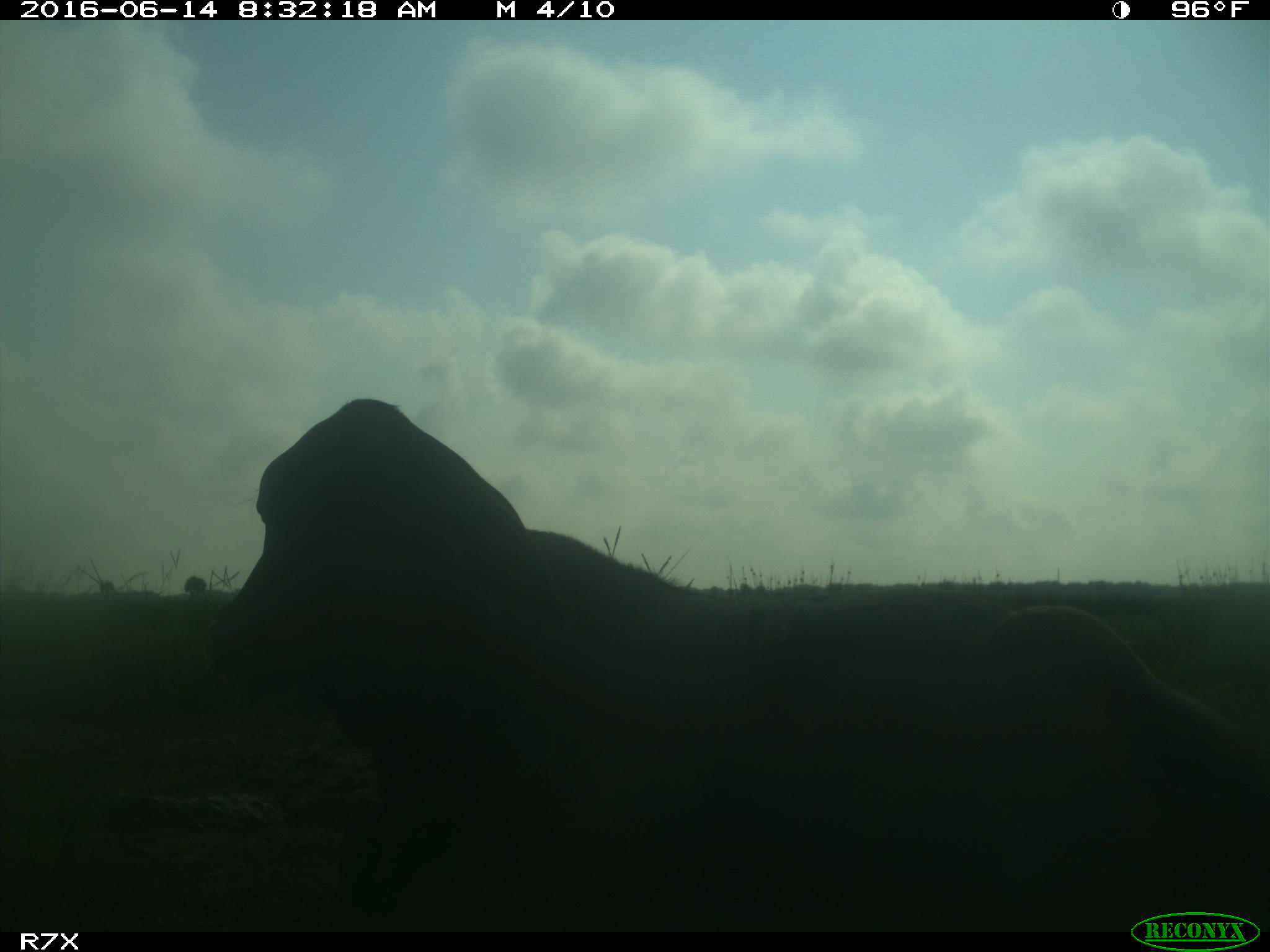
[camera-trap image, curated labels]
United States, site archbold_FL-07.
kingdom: Animalia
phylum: Chordata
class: Mammalia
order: Artiodactyla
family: Bovidae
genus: Bos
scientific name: Bos taurus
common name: domestic cow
Bos taurus (domestic cow).